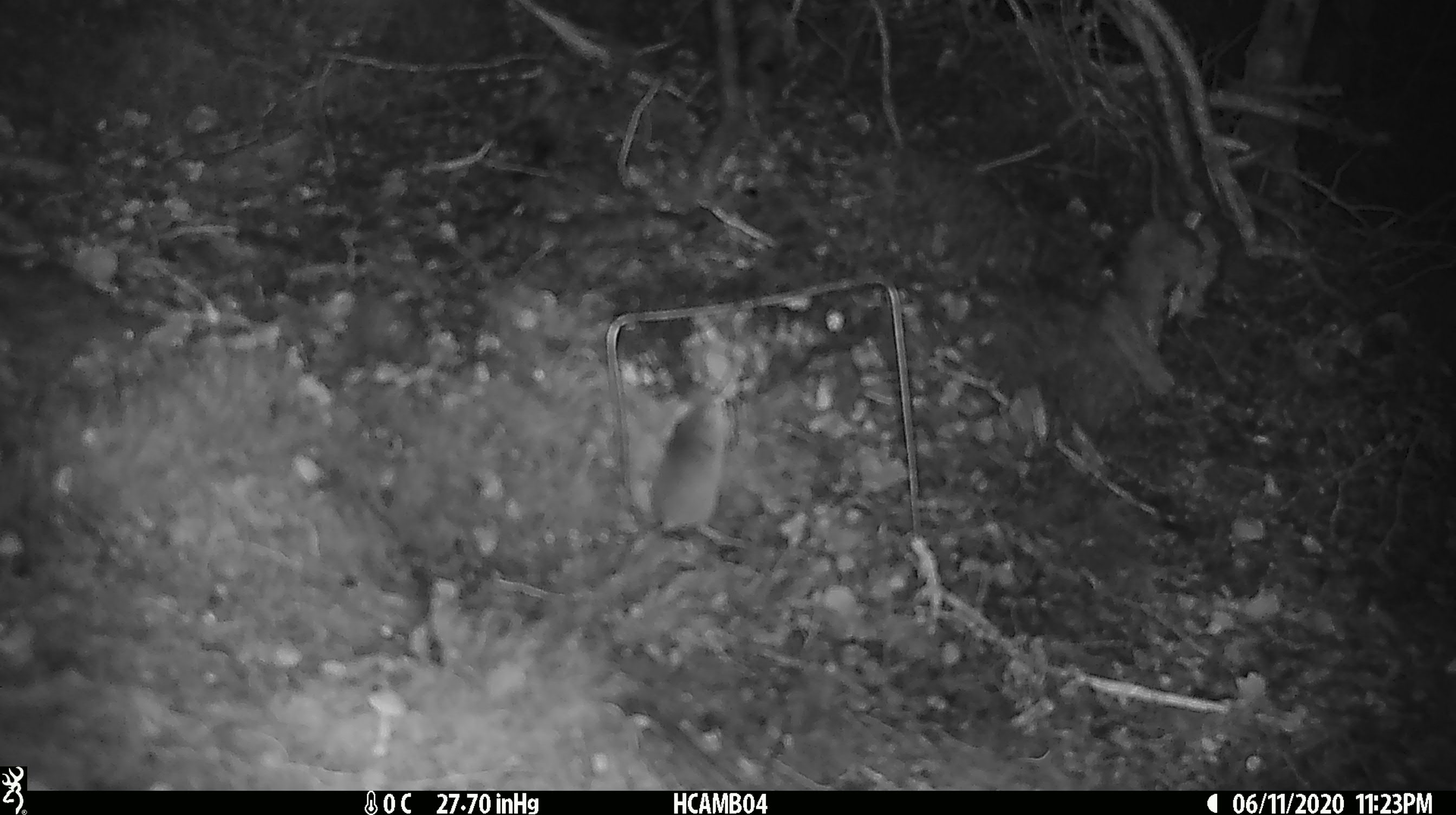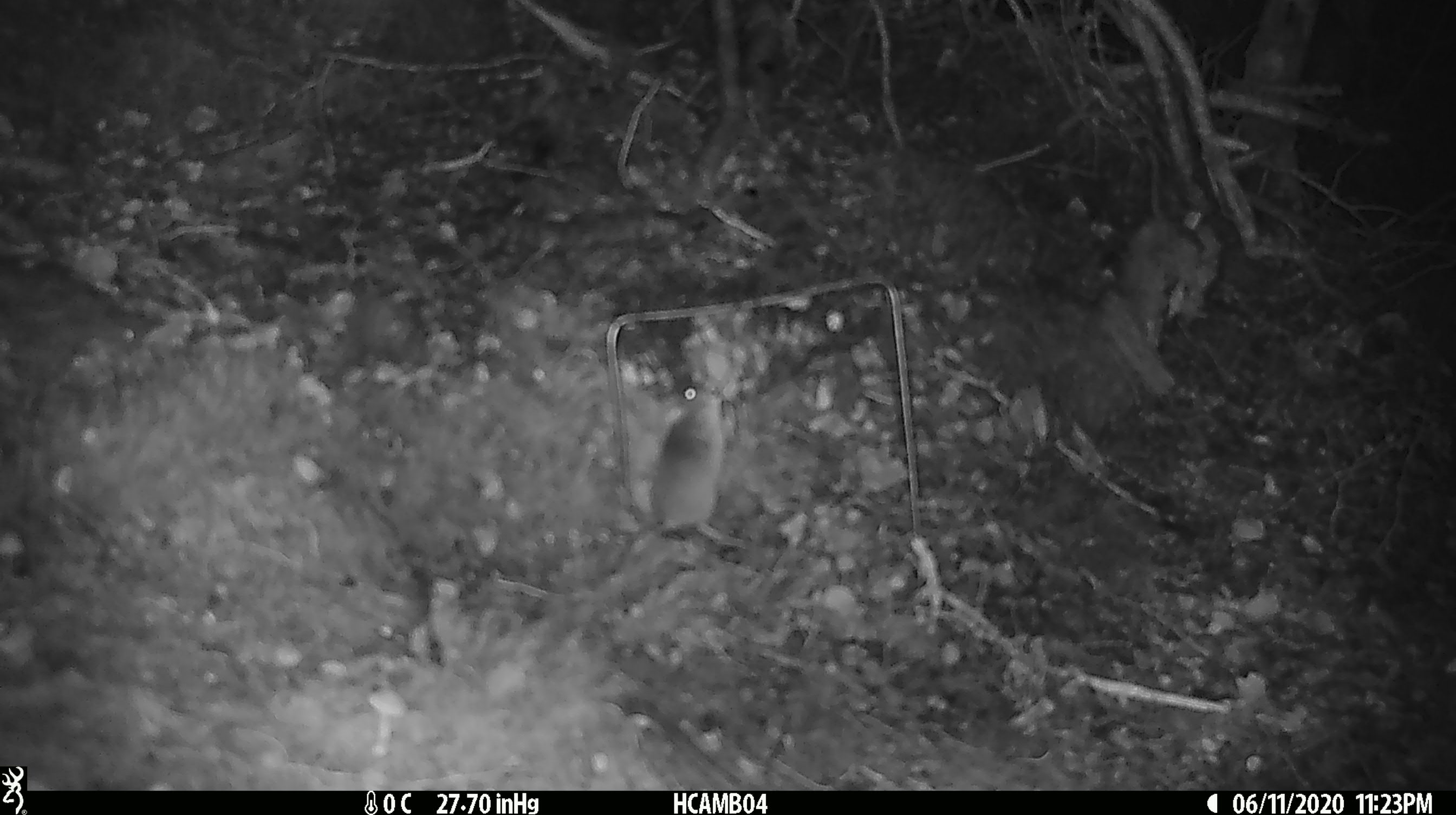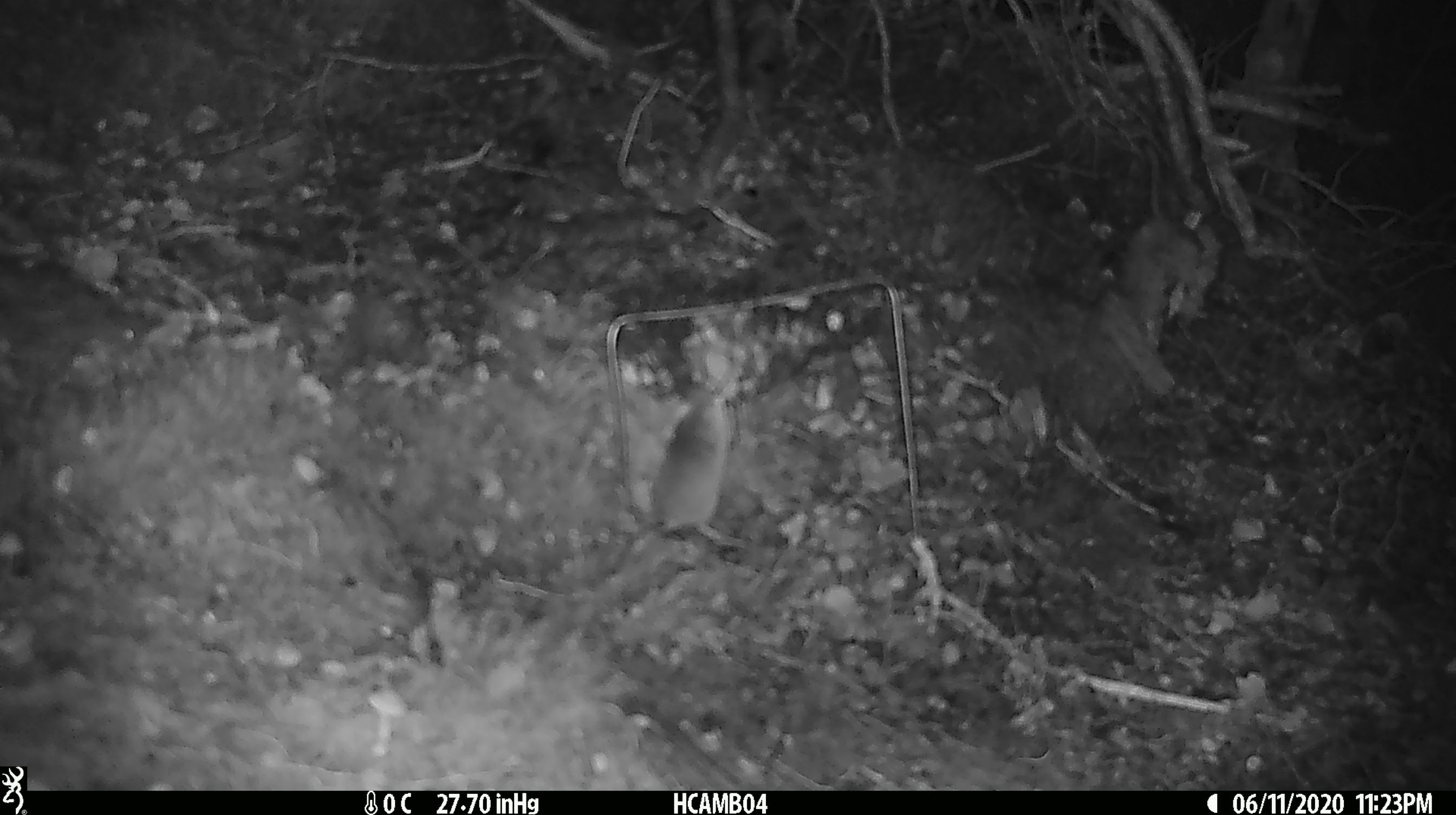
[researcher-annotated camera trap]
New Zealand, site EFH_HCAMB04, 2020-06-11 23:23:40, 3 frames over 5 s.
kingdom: Animalia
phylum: Chordata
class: Mammalia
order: Rodentia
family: Muridae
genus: Mus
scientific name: Mus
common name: mouse